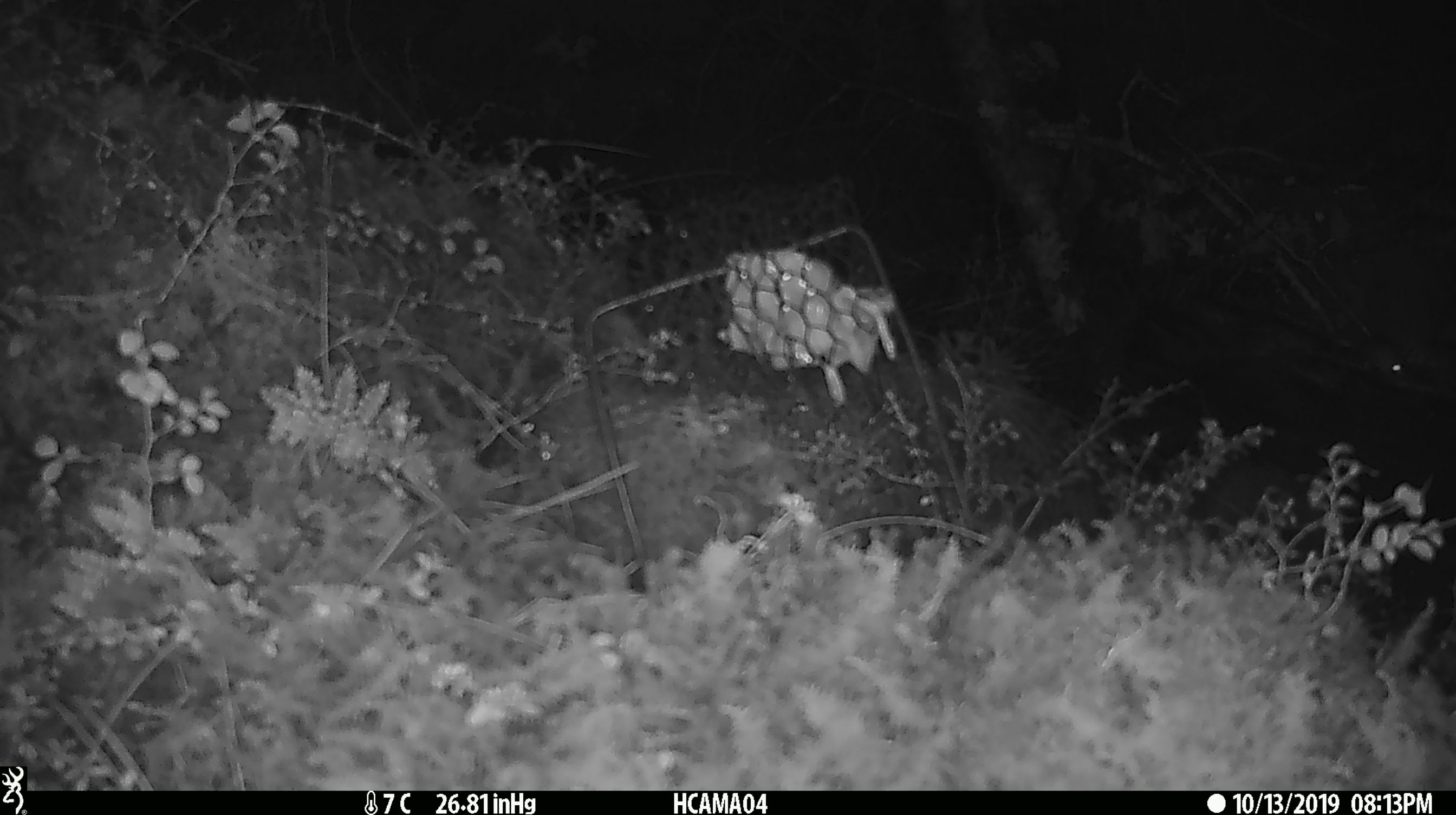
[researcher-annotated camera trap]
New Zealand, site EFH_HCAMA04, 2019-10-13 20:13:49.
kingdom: Animalia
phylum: Chordata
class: Mammalia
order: Rodentia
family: Muridae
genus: Mus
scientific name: Mus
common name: mouse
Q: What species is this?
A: Mouse (Mus).